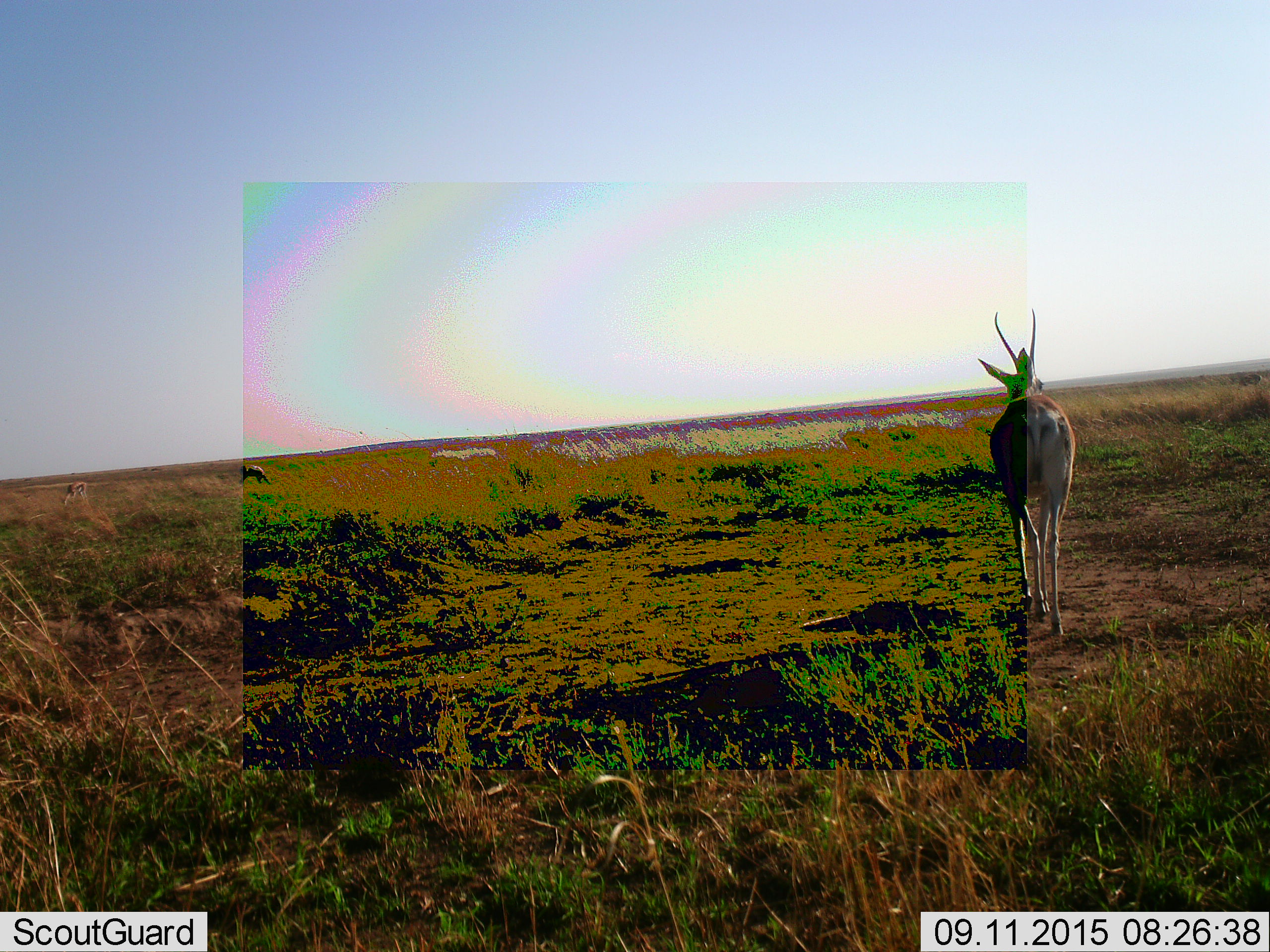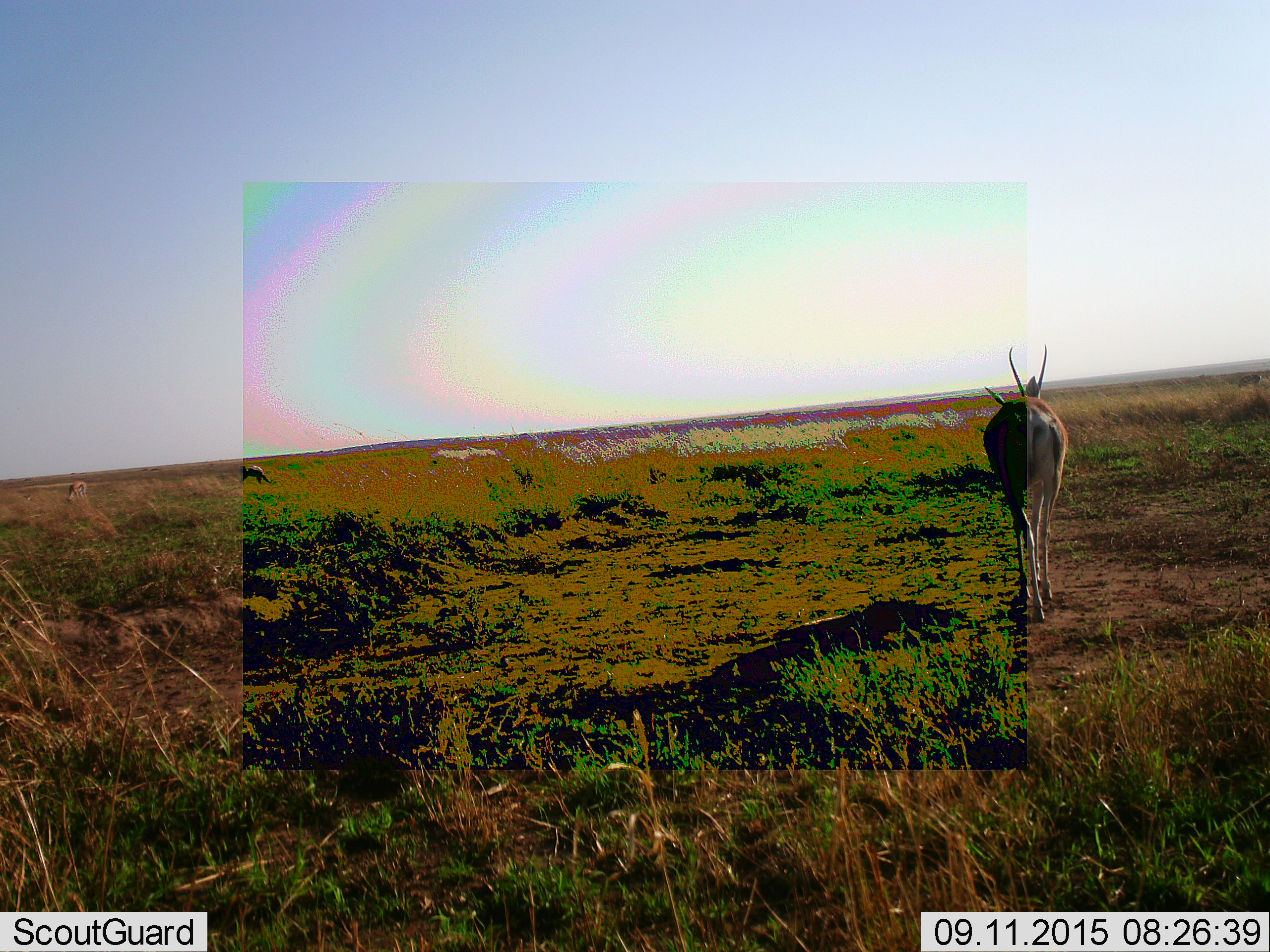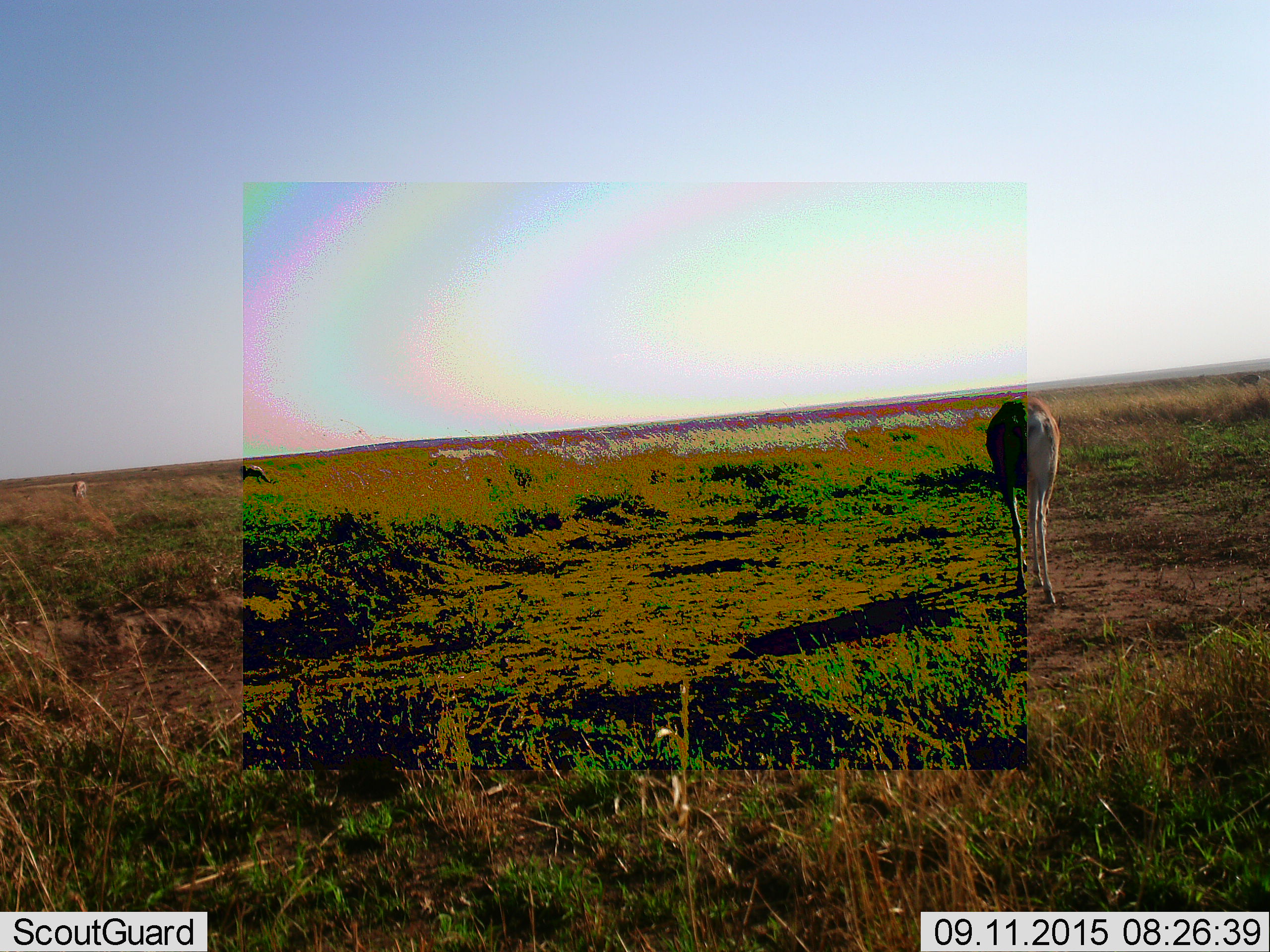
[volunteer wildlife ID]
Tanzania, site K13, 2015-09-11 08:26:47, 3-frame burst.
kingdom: Animalia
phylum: Chordata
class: Mammalia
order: Artiodactyla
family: Bovidae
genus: Nanger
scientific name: Nanger granti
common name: grant's gazelle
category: gazellegrants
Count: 3.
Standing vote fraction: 80%.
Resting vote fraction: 0%.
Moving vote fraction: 60%.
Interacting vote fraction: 0%.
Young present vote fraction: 0%.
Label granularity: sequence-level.